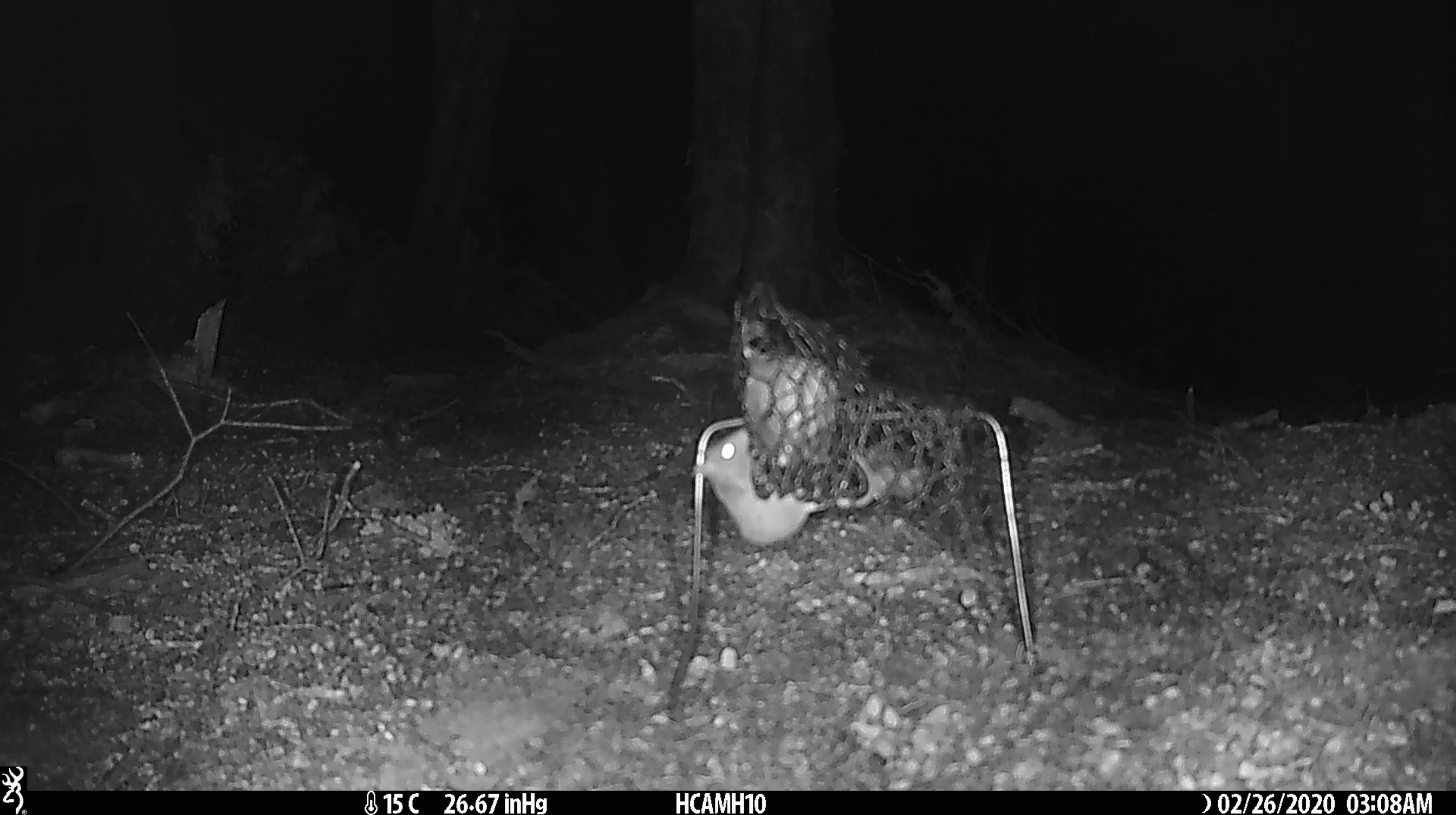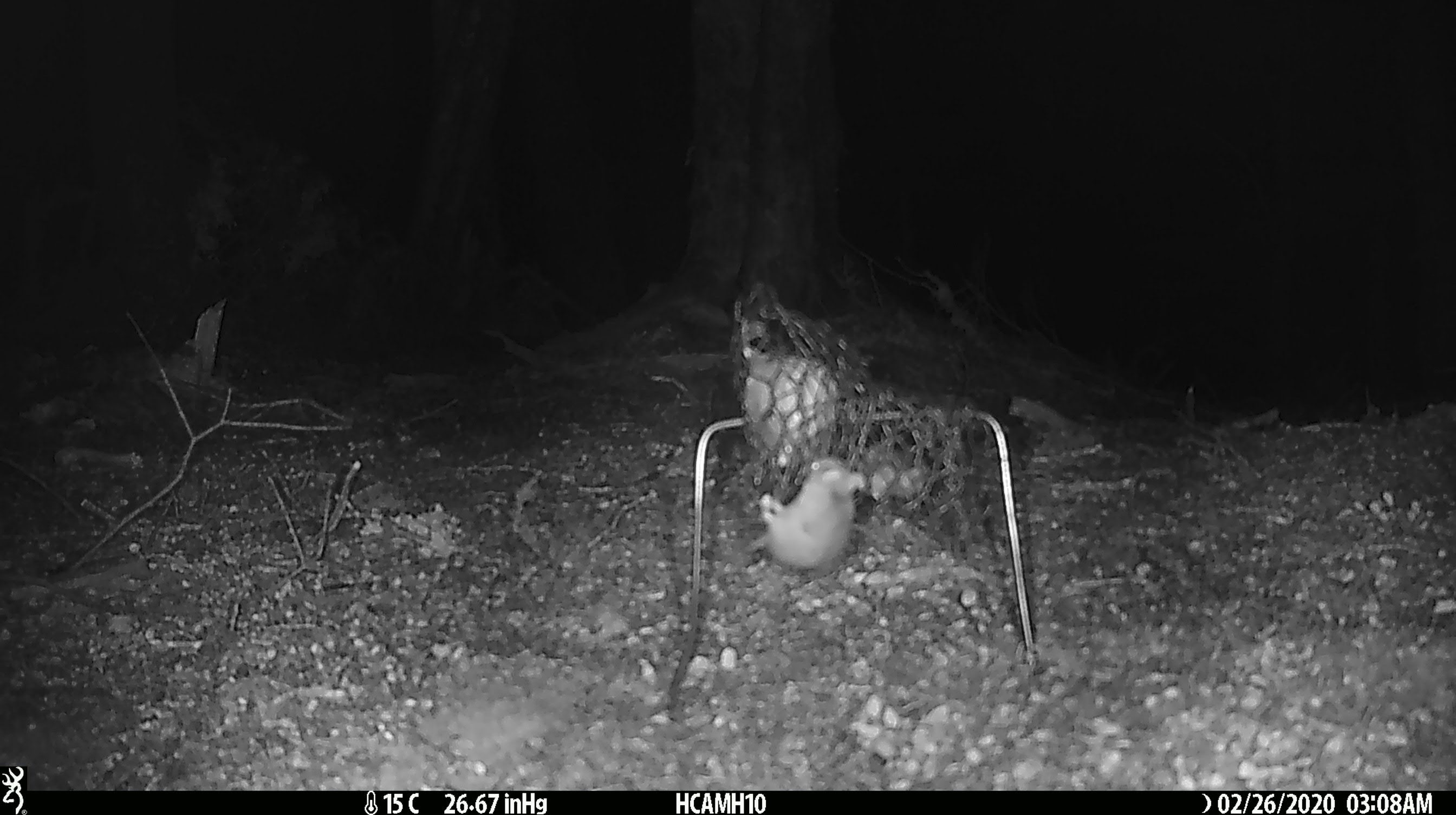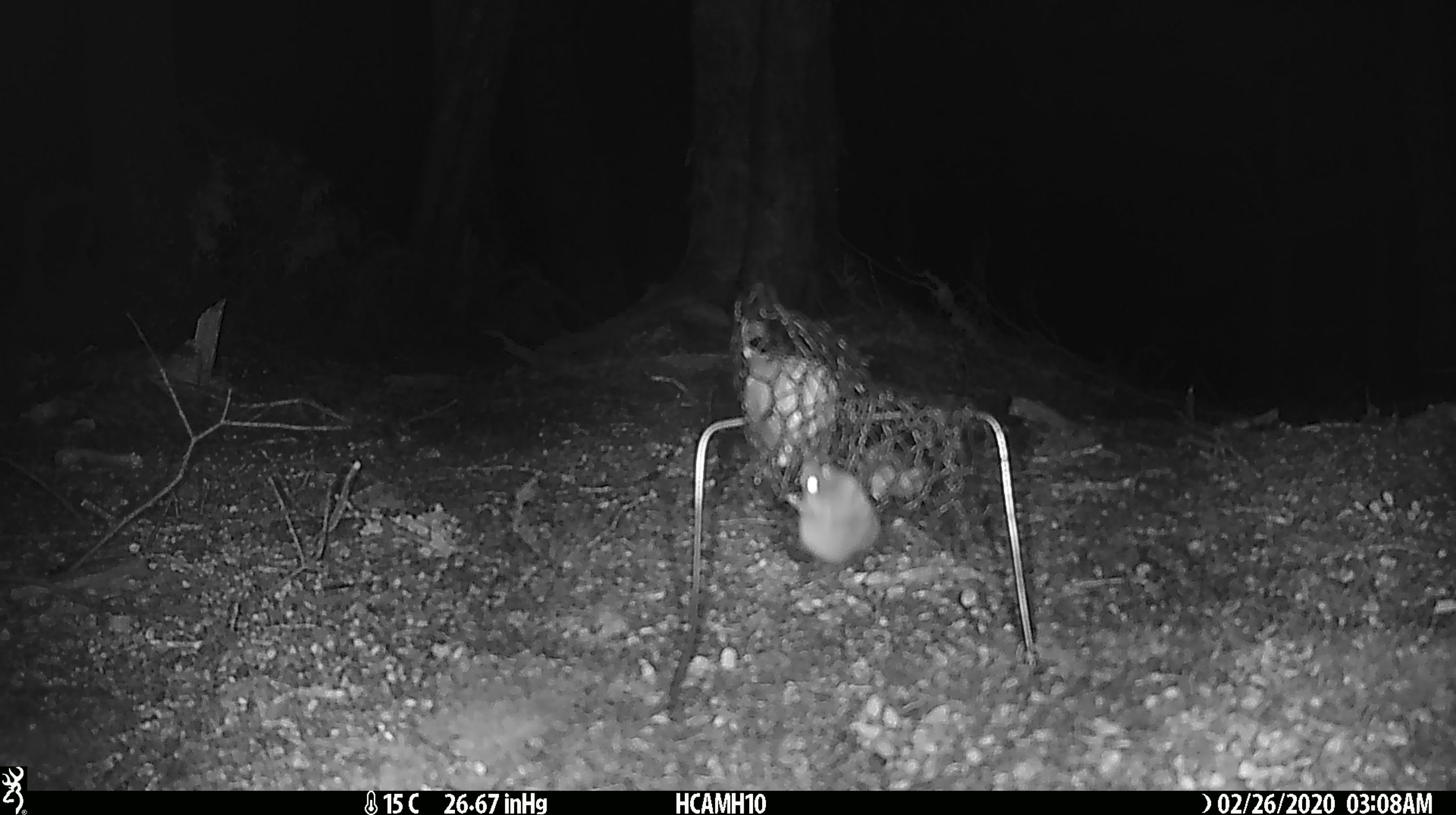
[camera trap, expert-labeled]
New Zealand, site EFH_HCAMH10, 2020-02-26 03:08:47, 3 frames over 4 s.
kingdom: Animalia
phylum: Chordata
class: Mammalia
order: Rodentia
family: Muridae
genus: Mus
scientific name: Mus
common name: mouse